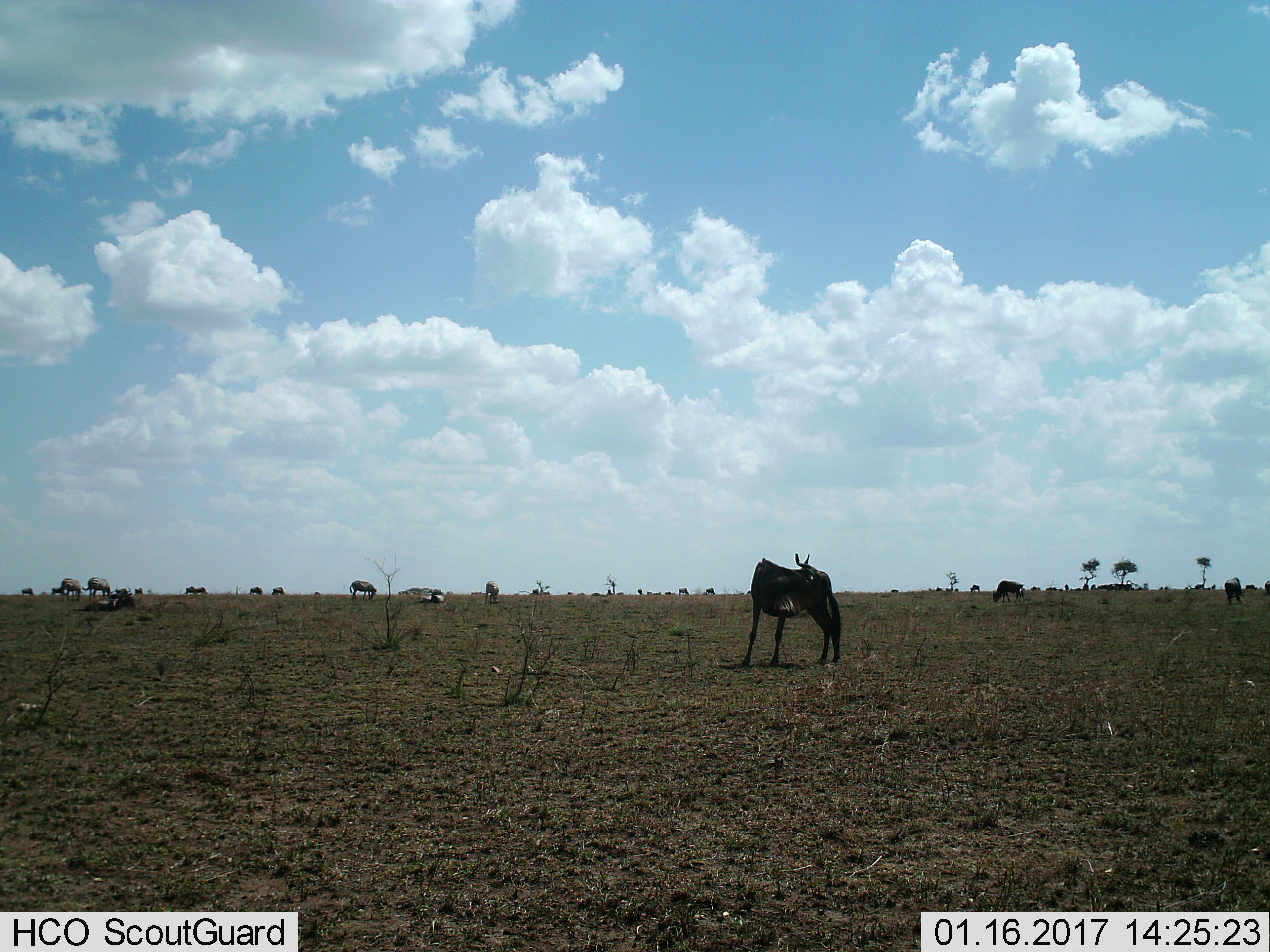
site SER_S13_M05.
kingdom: Animalia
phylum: Chordata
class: Mammalia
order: Artiodactyla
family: Bovidae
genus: Connochaetes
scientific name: Connochaetes taurinus taurinus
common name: blue wildebeest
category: wildebeestblue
Wildebeestblue (blue wildebeest) (Connochaetes taurinus taurinus), count 11-50. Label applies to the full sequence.